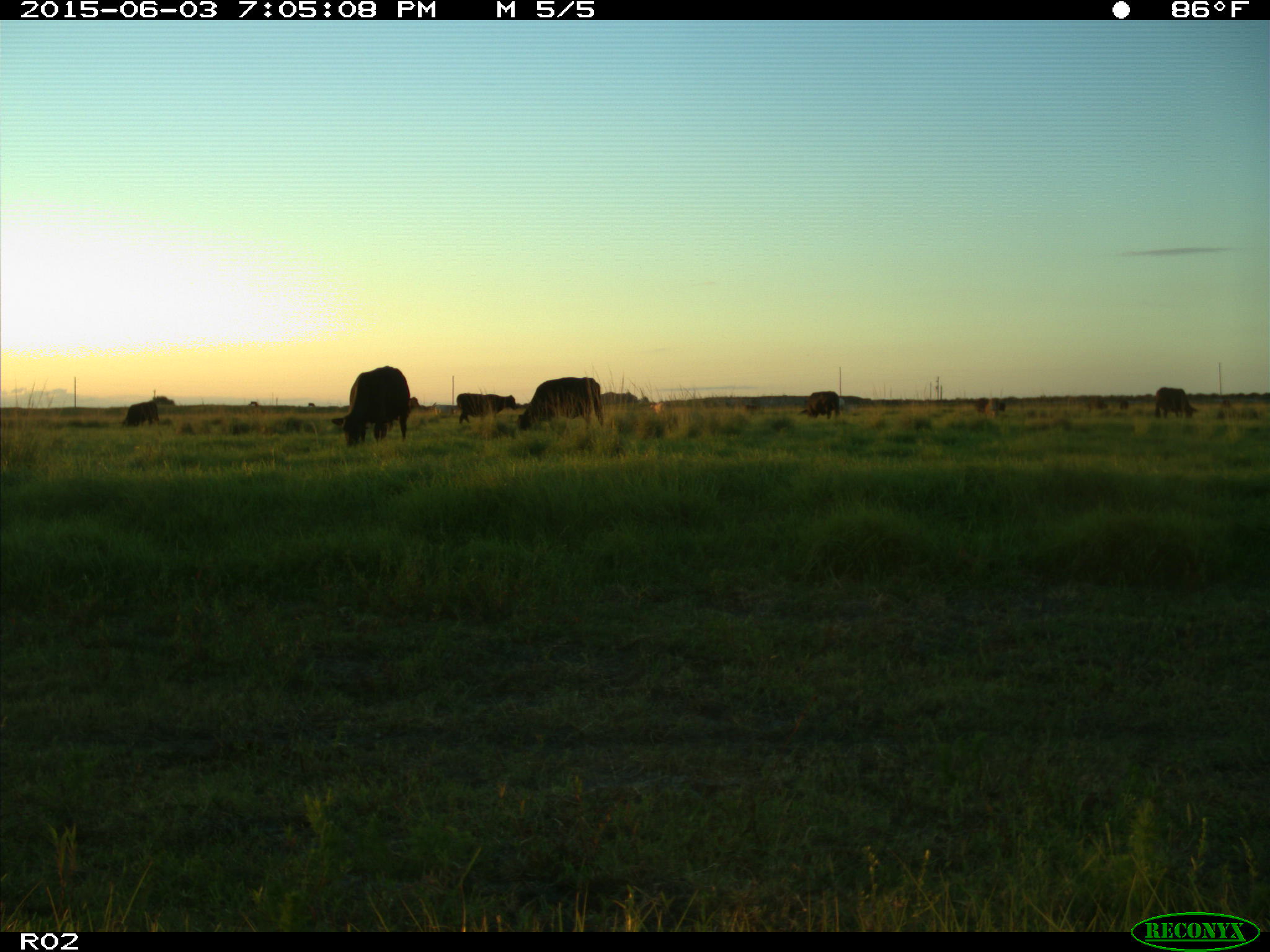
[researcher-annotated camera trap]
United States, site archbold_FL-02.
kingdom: Animalia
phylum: Chordata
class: Mammalia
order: Artiodactyla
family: Bovidae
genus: Bos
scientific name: Bos taurus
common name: domestic cow